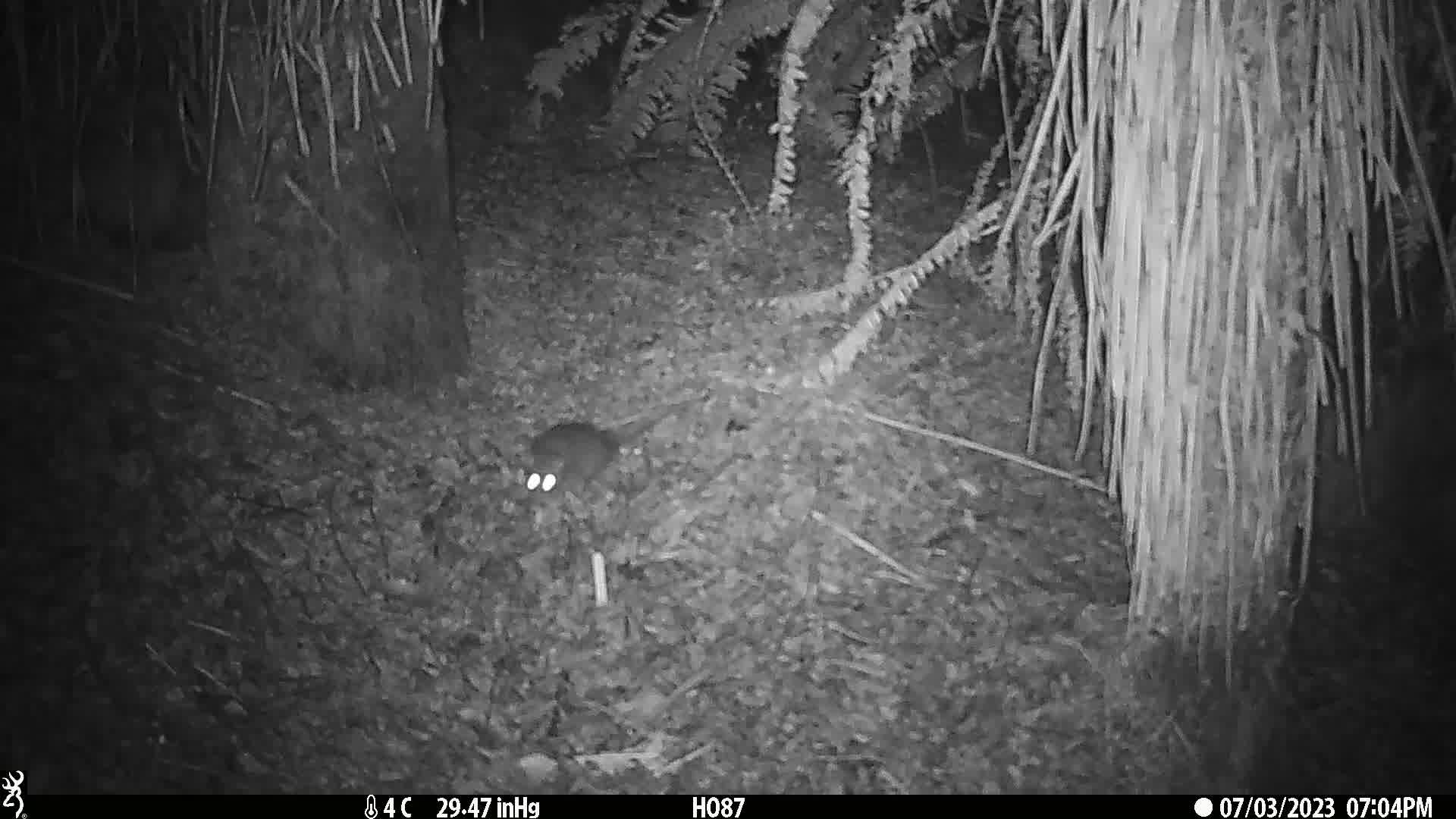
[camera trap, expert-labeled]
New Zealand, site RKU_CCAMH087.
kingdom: Animalia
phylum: Chordata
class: Mammalia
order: Rodentia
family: Muridae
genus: Rattus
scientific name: Rattus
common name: rat